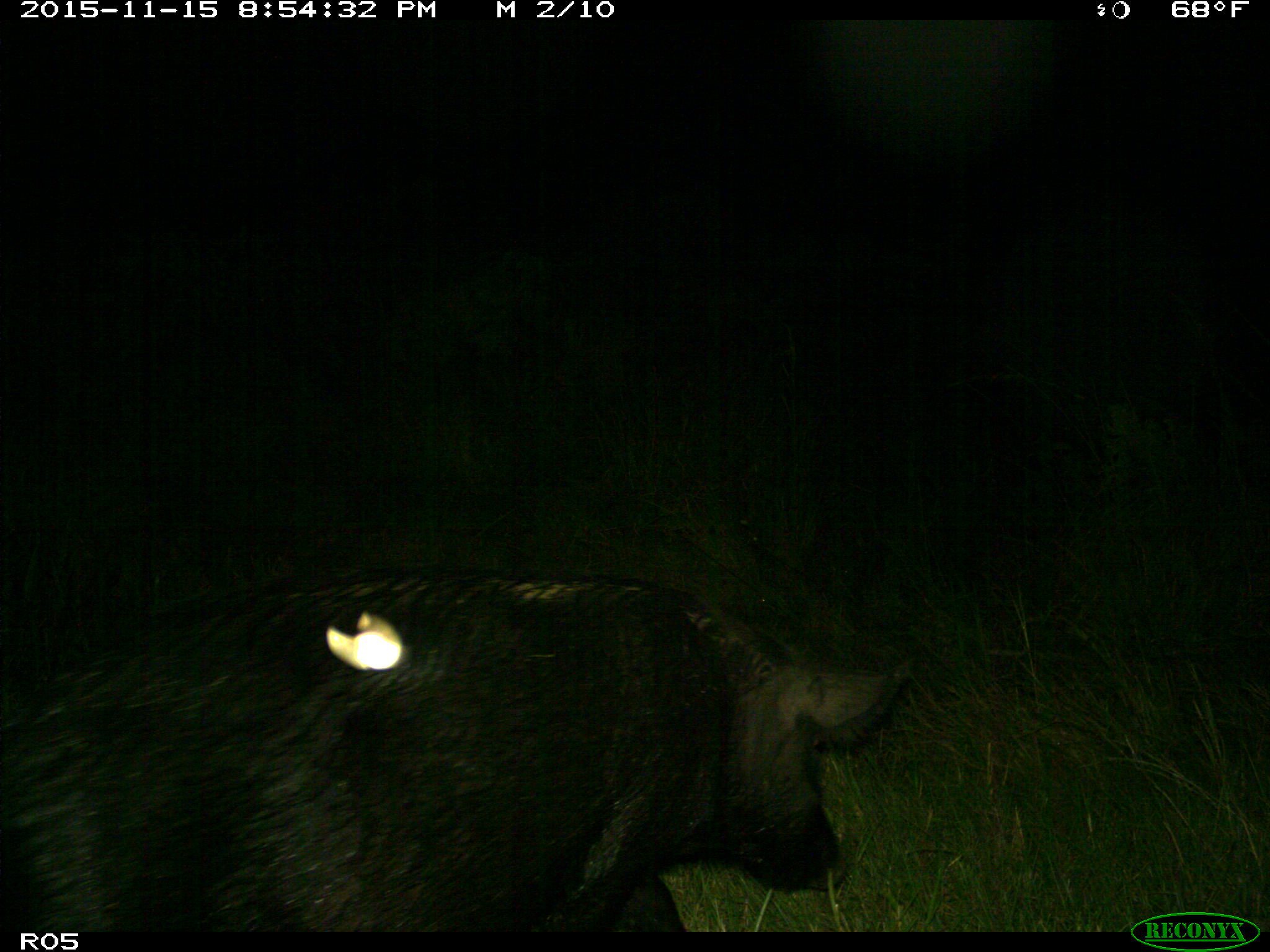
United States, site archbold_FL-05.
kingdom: Animalia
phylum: Chordata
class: Mammalia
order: Artiodactyla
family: Suidae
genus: Sus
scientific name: Sus scrofa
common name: wild boar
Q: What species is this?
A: Sus scrofa (wild boar).